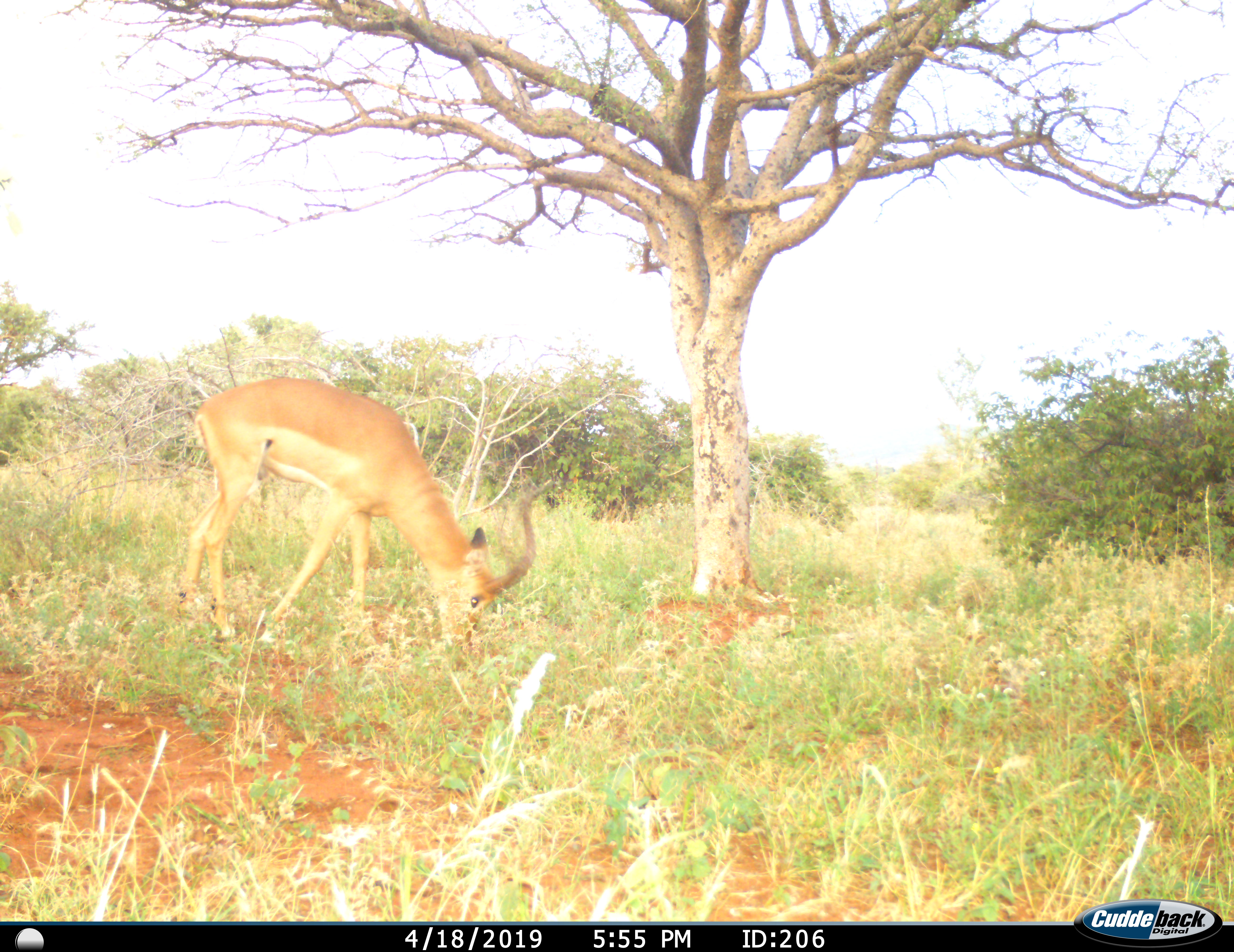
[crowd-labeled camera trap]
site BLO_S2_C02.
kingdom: Animalia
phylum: Chordata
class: Mammalia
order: Artiodactyla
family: Bovidae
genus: Aepyceros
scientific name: Aepyceros melampus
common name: impala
Impala (Aepyceros melampus), count 1. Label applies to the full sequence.